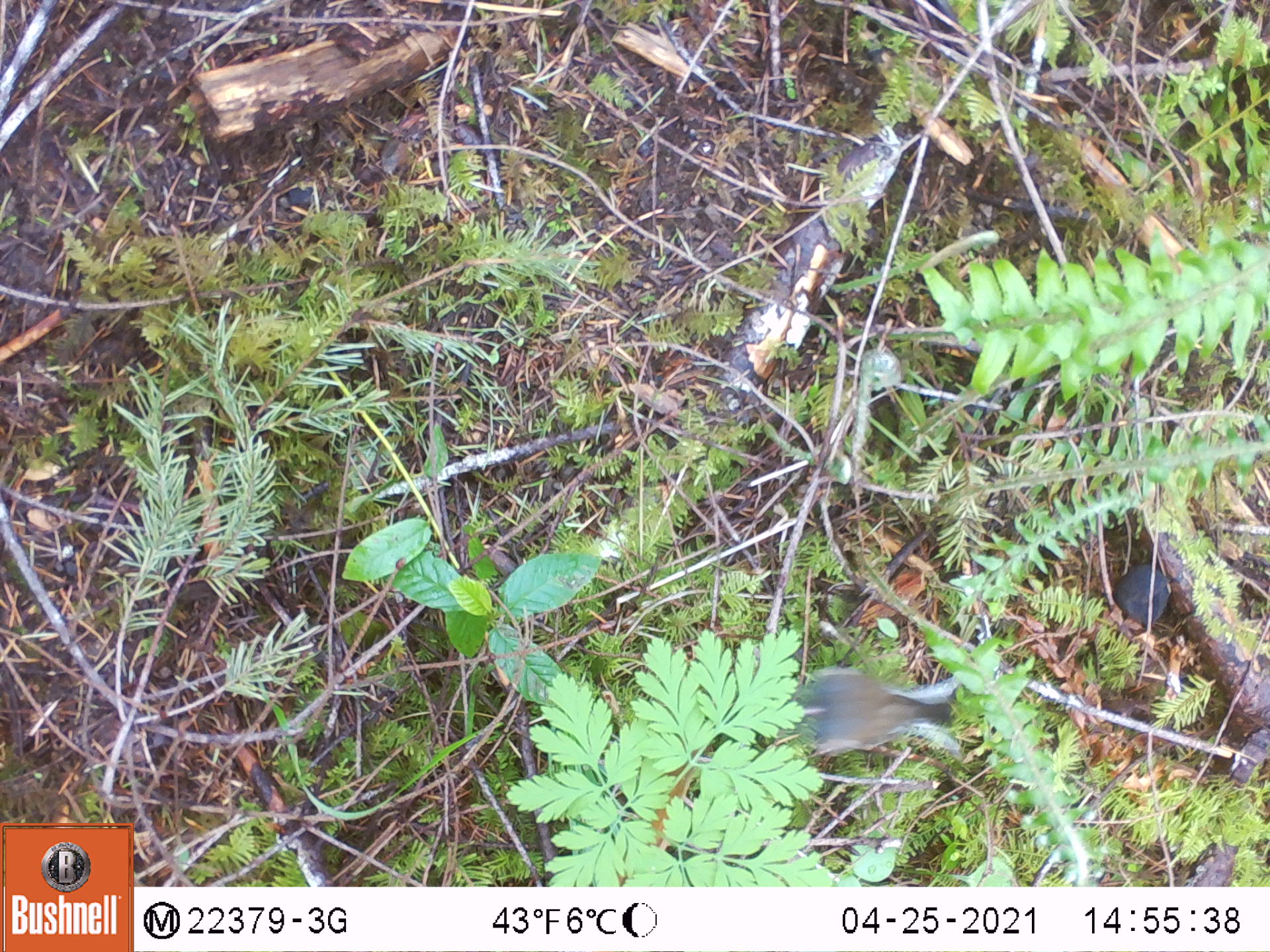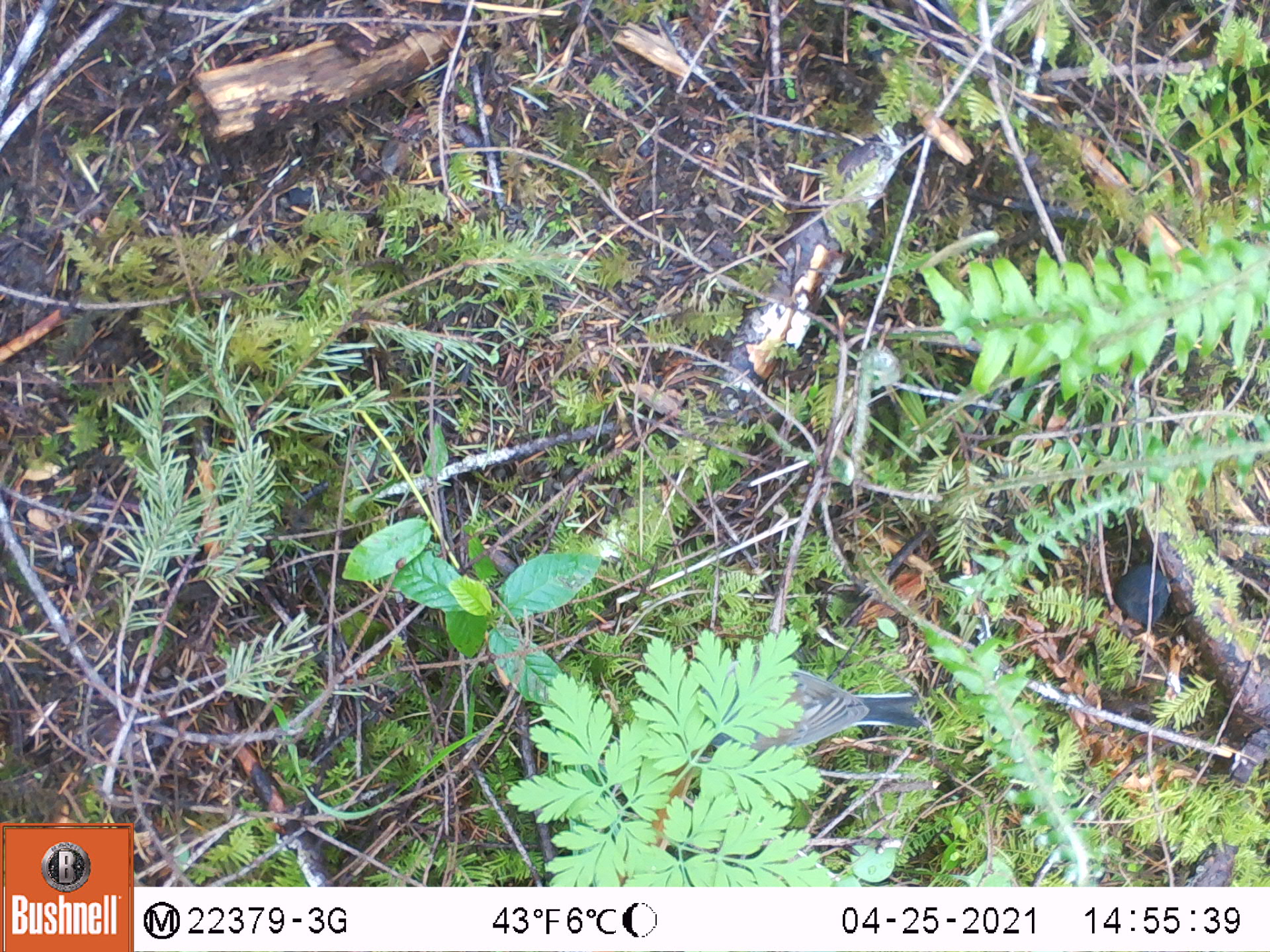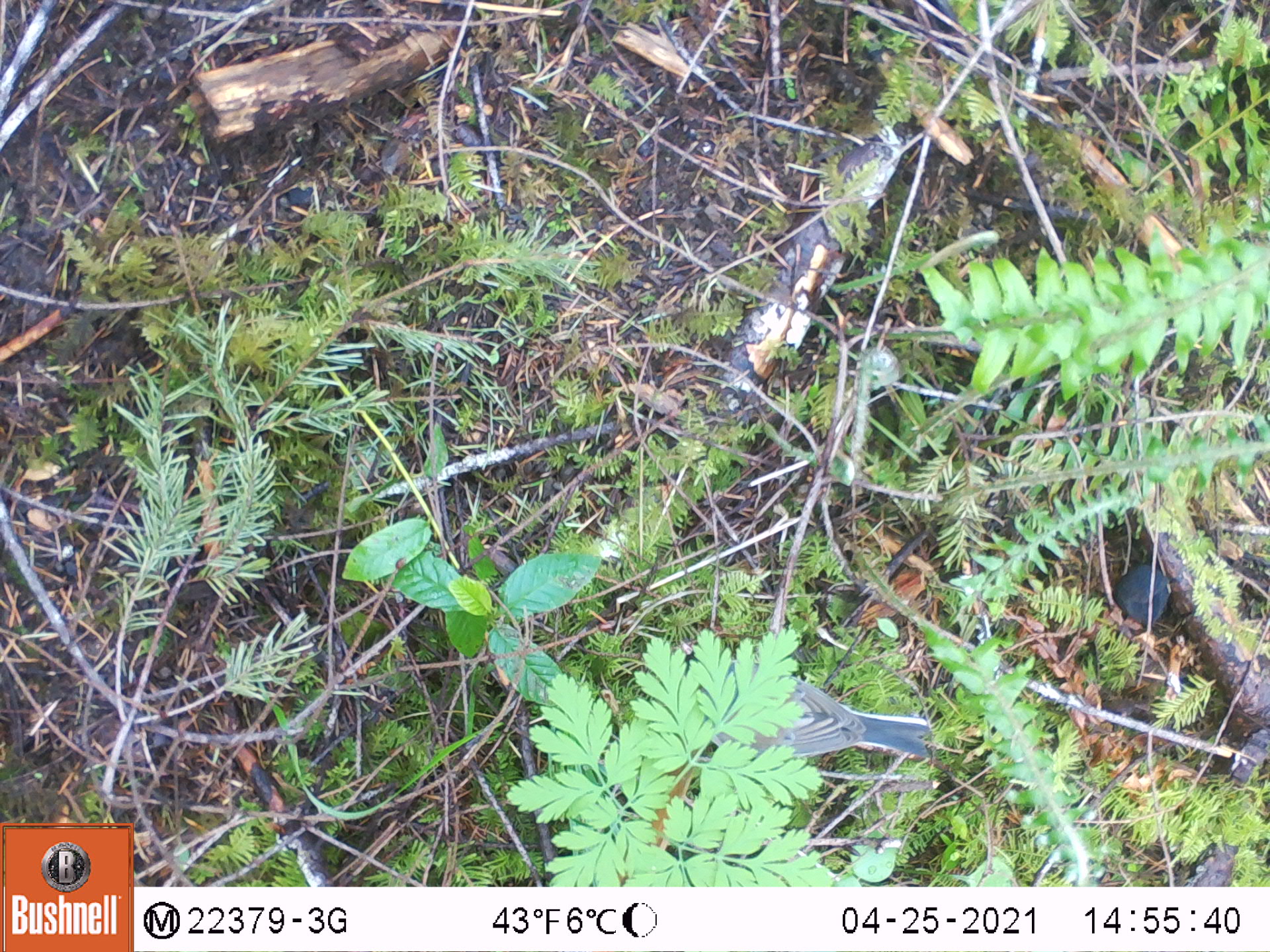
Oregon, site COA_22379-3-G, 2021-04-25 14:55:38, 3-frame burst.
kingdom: Animalia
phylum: Chordata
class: Aves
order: Passeriformes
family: Passerellidae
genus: Junco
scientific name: Junco hyemalis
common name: dark-eyed junco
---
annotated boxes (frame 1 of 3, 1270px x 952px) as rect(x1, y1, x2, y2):
dark-eyed junco: rect(753, 635, 1004, 788)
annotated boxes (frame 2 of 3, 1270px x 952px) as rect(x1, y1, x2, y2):
dark-eyed junco: rect(660, 631, 935, 789)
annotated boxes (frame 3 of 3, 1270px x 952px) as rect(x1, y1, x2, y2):
dark-eyed junco: rect(637, 625, 958, 810)